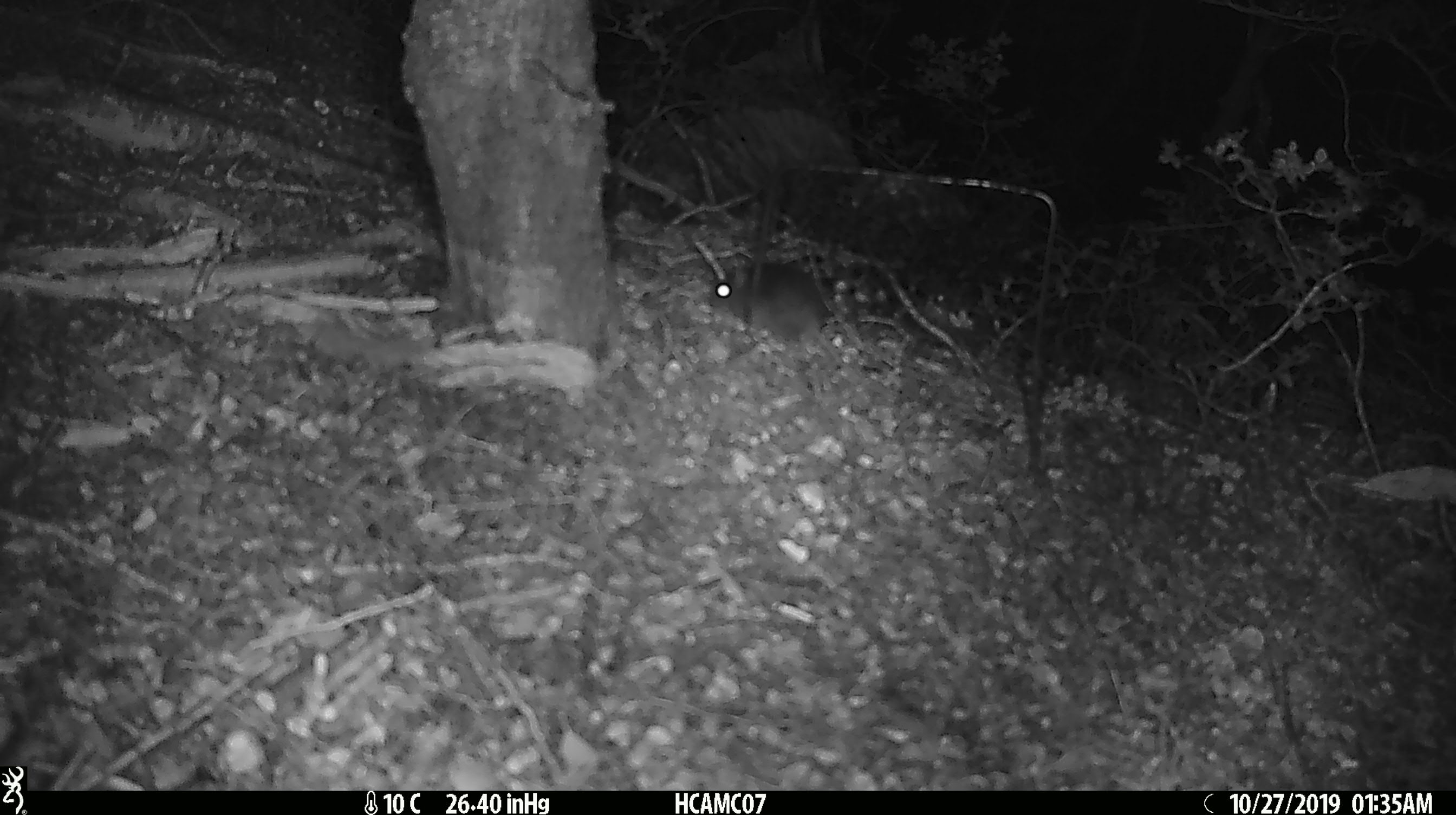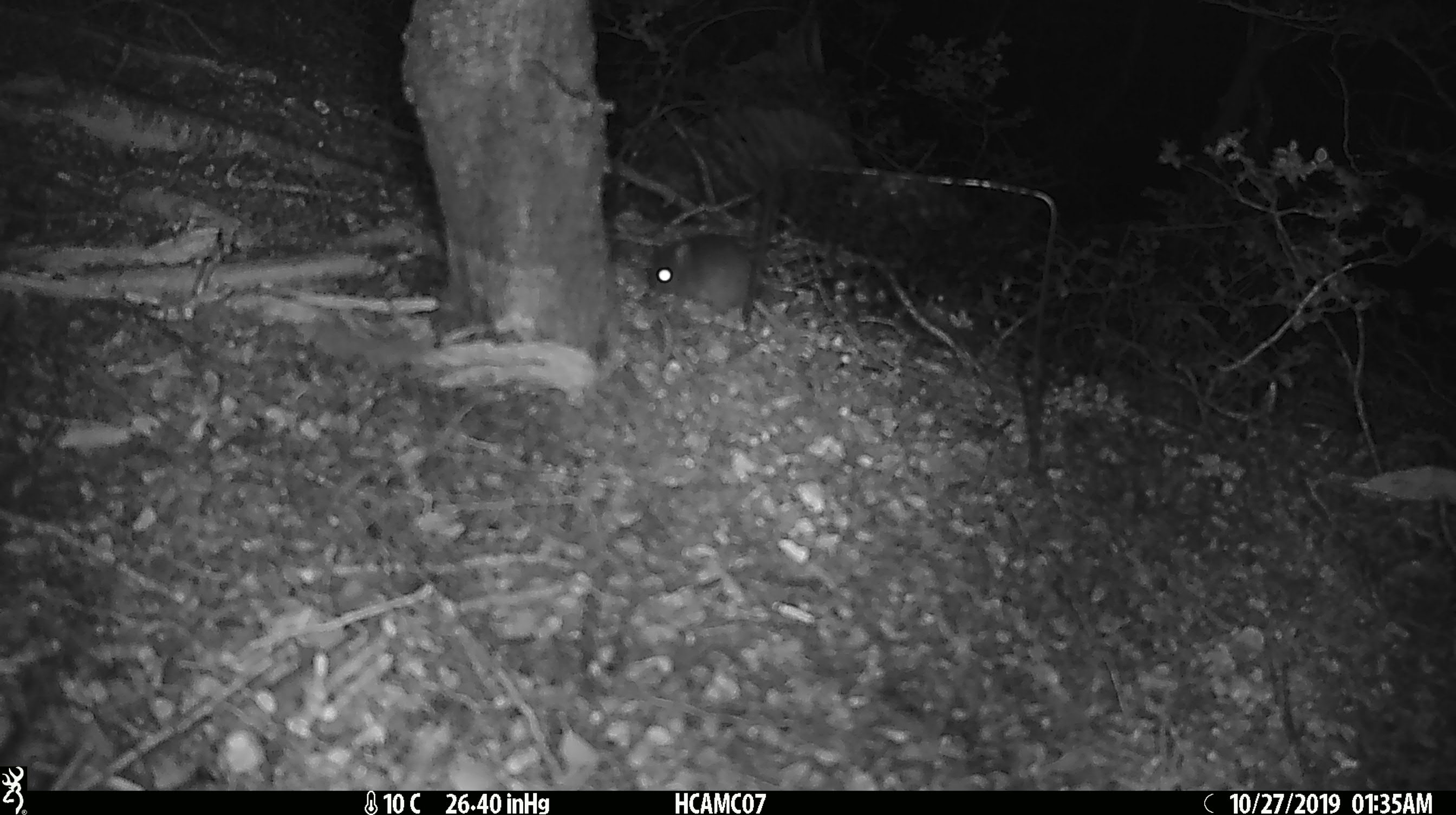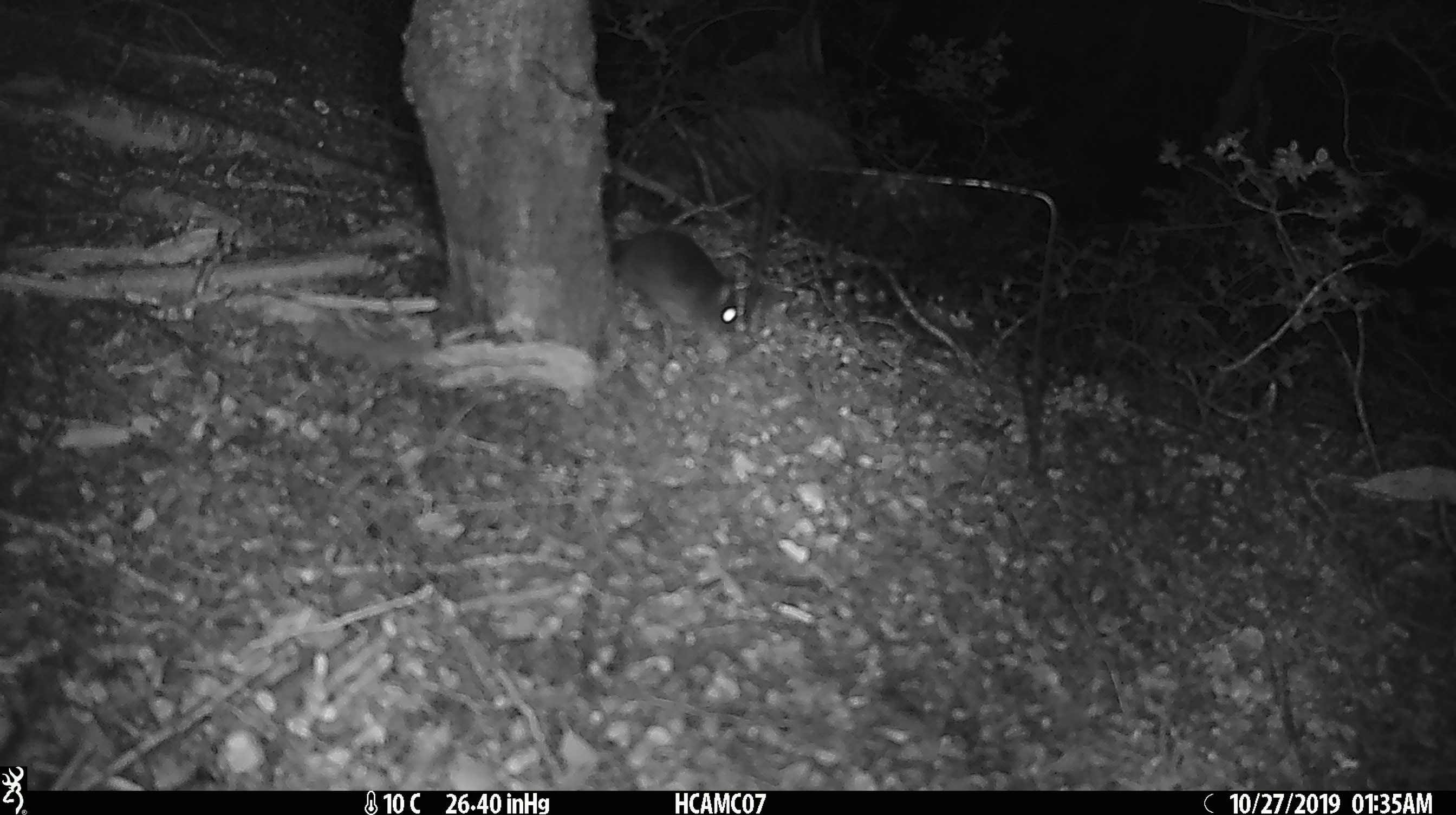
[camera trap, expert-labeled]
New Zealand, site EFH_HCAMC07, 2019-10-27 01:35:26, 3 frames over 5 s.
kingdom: Animalia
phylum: Chordata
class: Mammalia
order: Rodentia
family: Muridae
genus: Mus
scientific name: Mus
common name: mouse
Mouse (Mus).